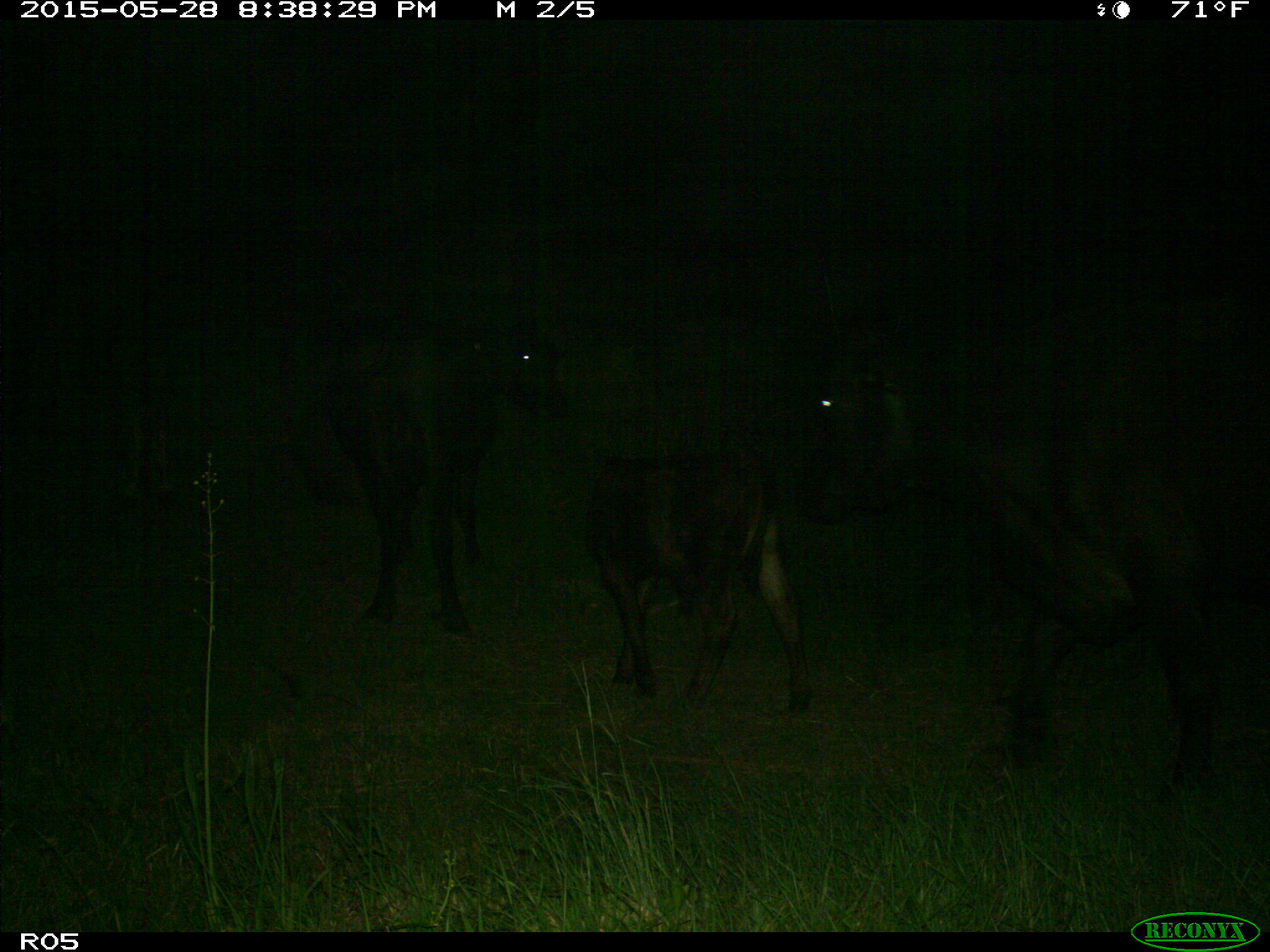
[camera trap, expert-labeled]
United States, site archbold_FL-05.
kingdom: Animalia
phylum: Chordata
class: Mammalia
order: Artiodactyla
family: Bovidae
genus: Bos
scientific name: Bos taurus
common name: domestic cow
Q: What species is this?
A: Bos taurus (domestic cow).